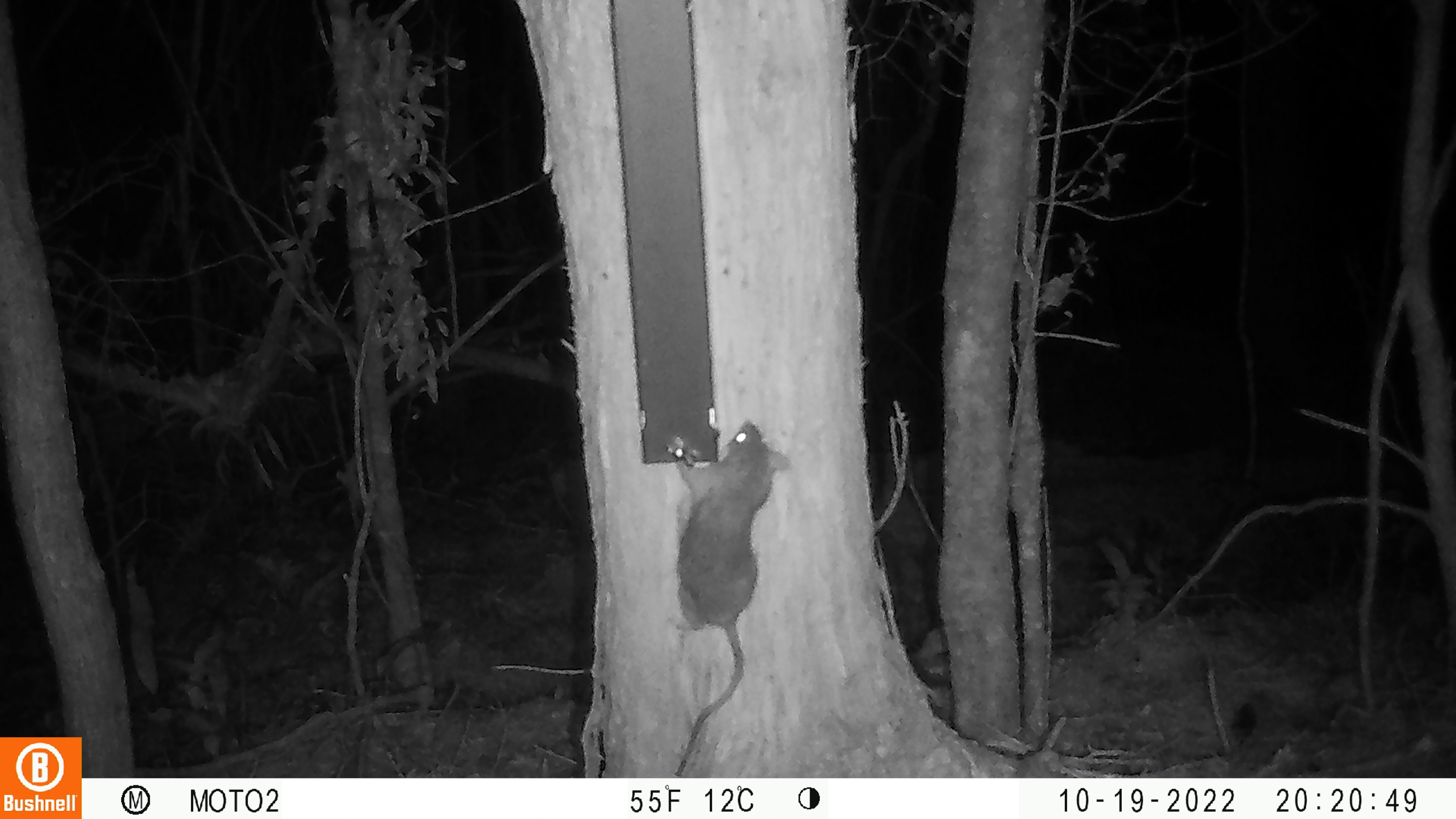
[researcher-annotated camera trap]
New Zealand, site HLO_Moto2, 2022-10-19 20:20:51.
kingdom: Animalia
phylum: Chordata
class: Mammalia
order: Rodentia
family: Muridae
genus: Rattus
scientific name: Rattus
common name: rat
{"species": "rat (Rattus)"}